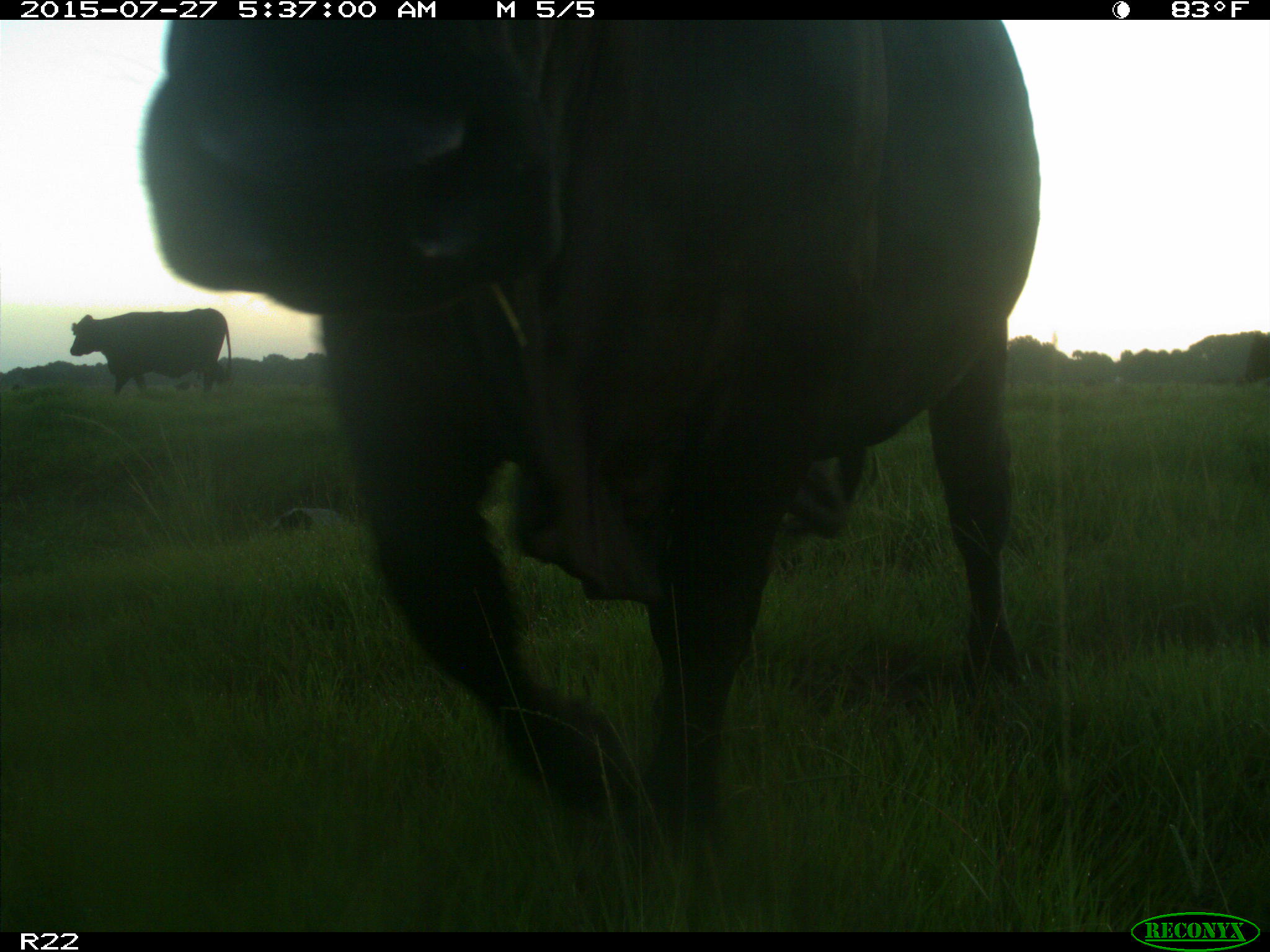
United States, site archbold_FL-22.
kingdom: Animalia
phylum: Chordata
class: Mammalia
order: Artiodactyla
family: Bovidae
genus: Bos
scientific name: Bos taurus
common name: domestic cow